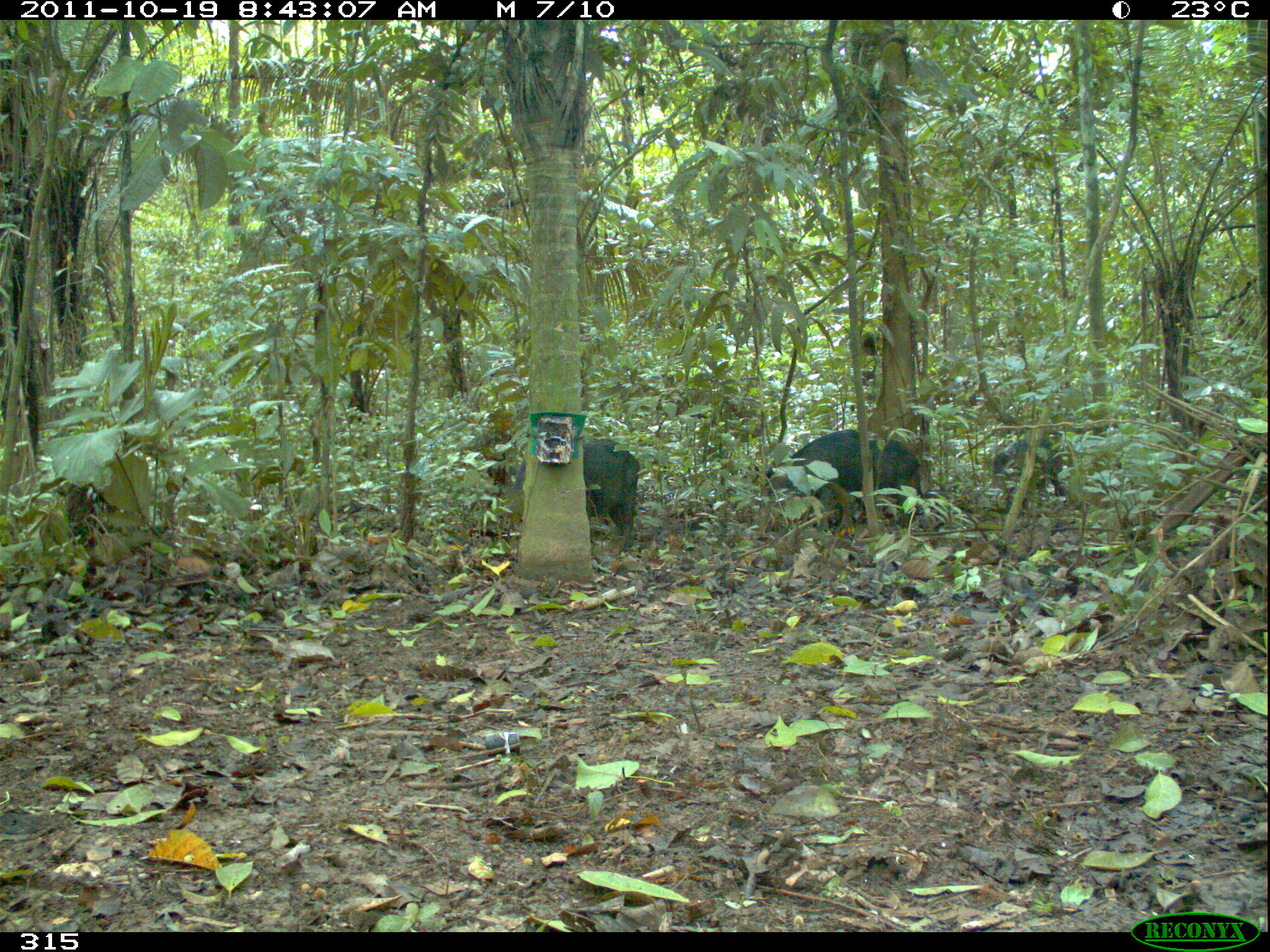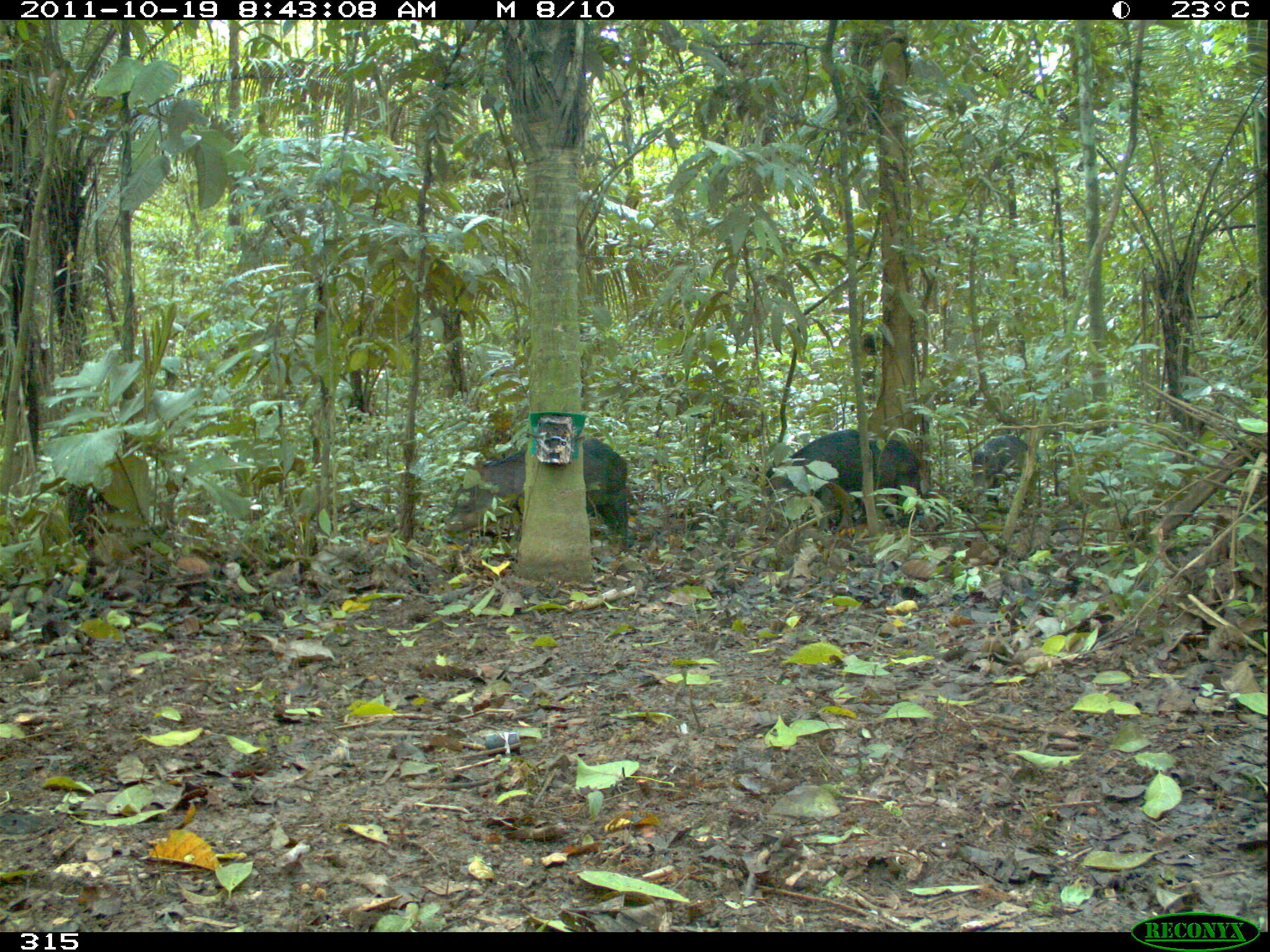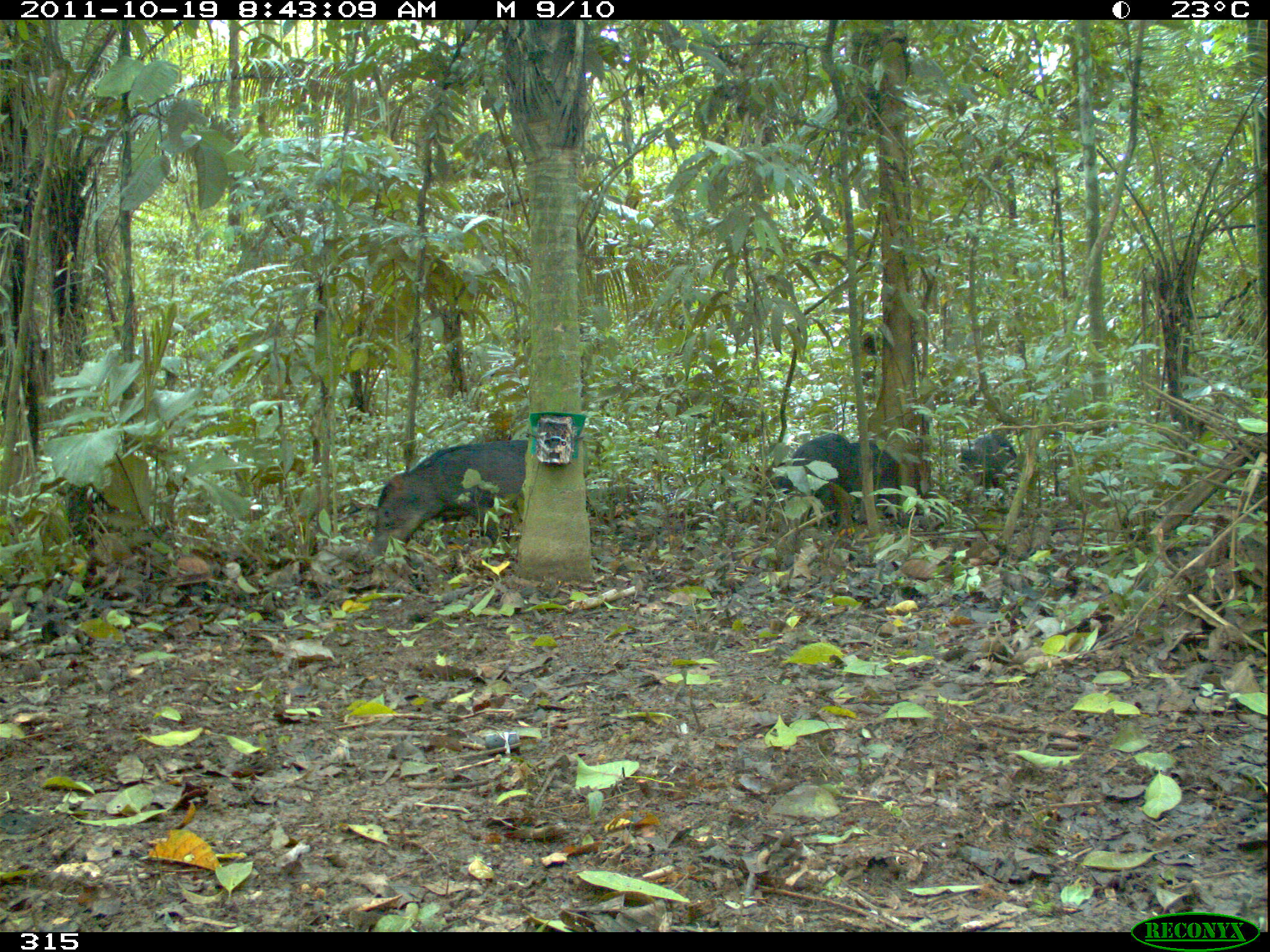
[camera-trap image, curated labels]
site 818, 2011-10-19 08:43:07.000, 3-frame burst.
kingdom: Animalia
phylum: Chordata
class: Mammalia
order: Artiodactyla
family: Tayassuidae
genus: Tayassu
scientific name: Tayassu pecari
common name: white-lipped peccary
Tayassu pecari (white-lipped peccary).